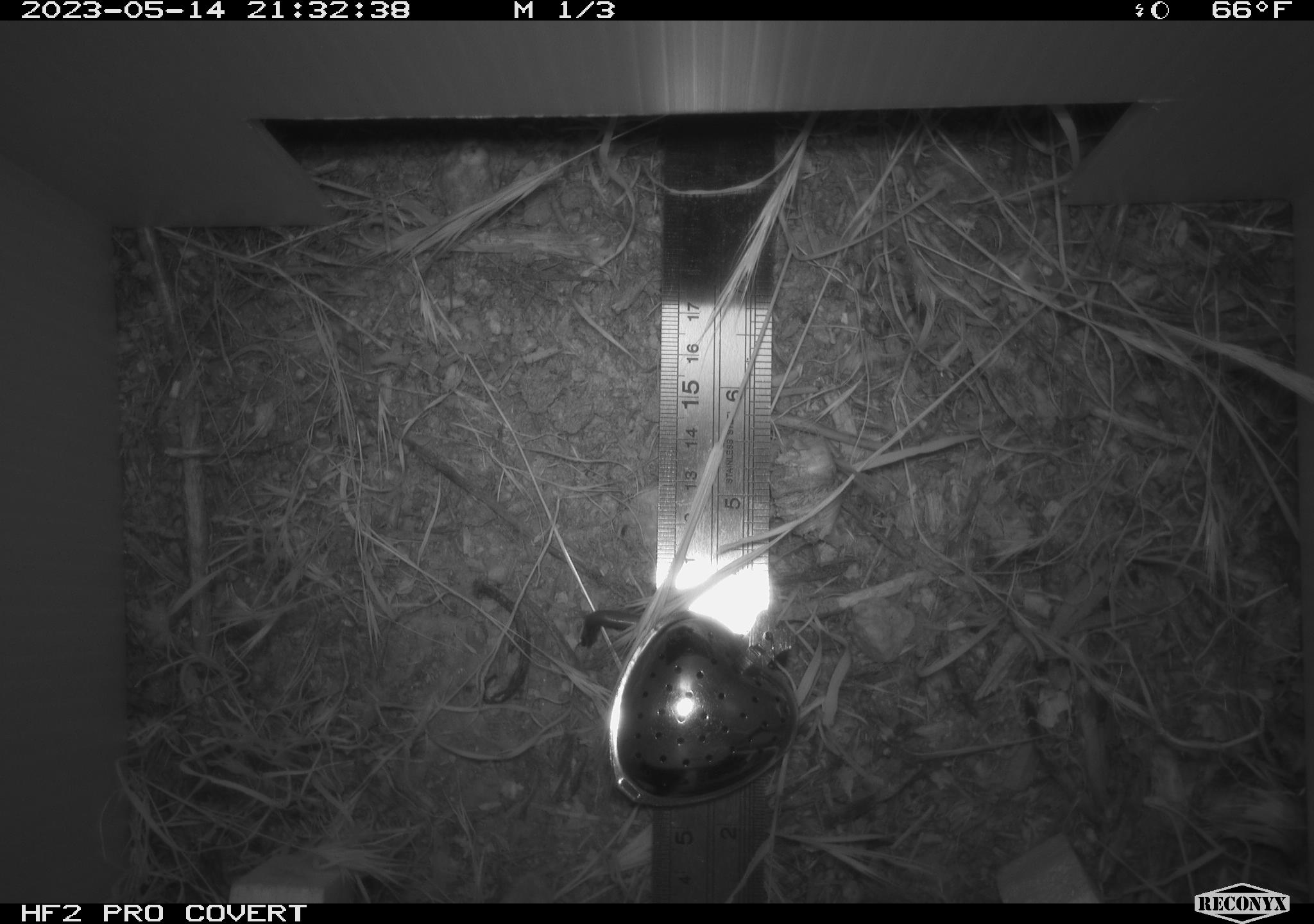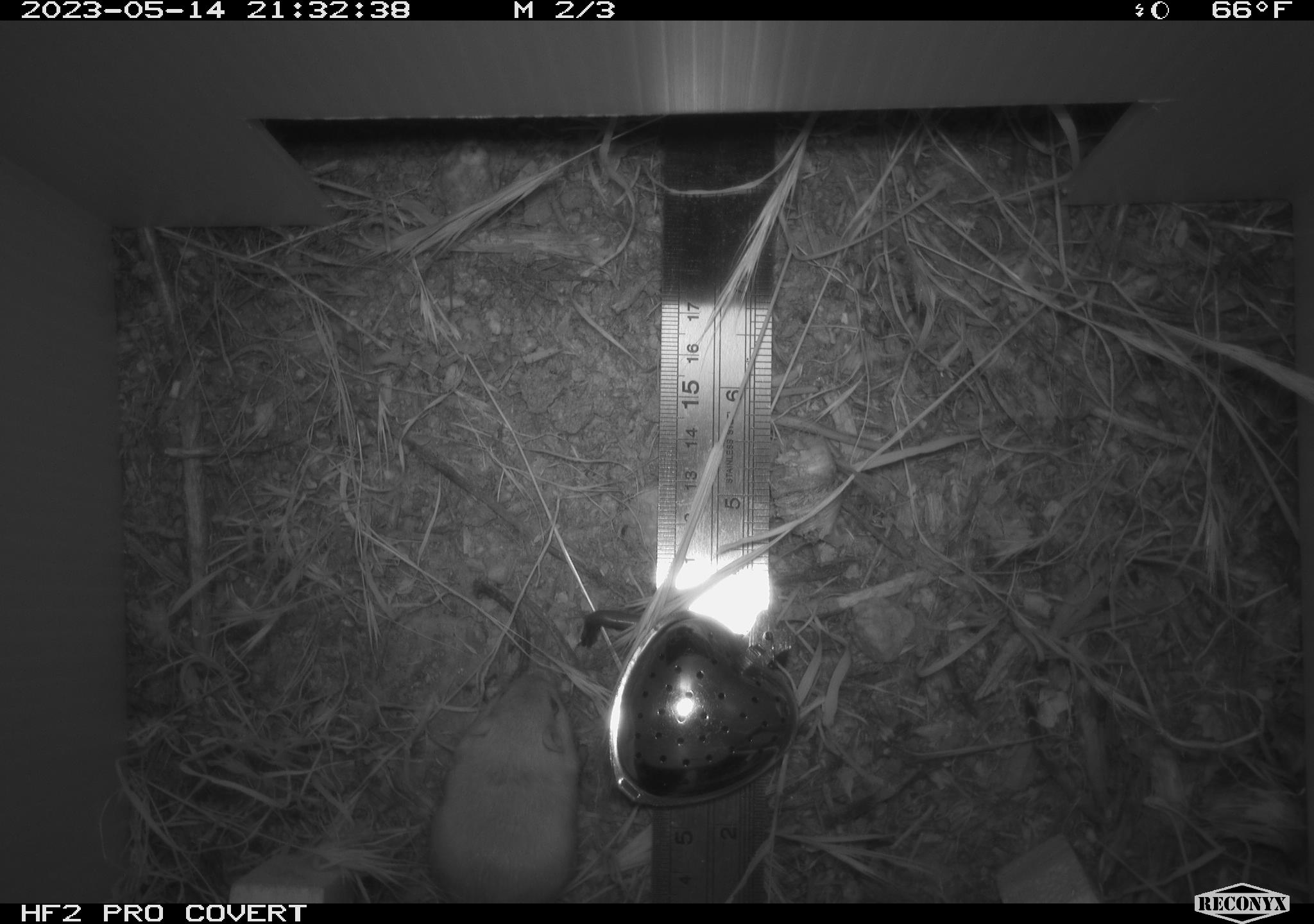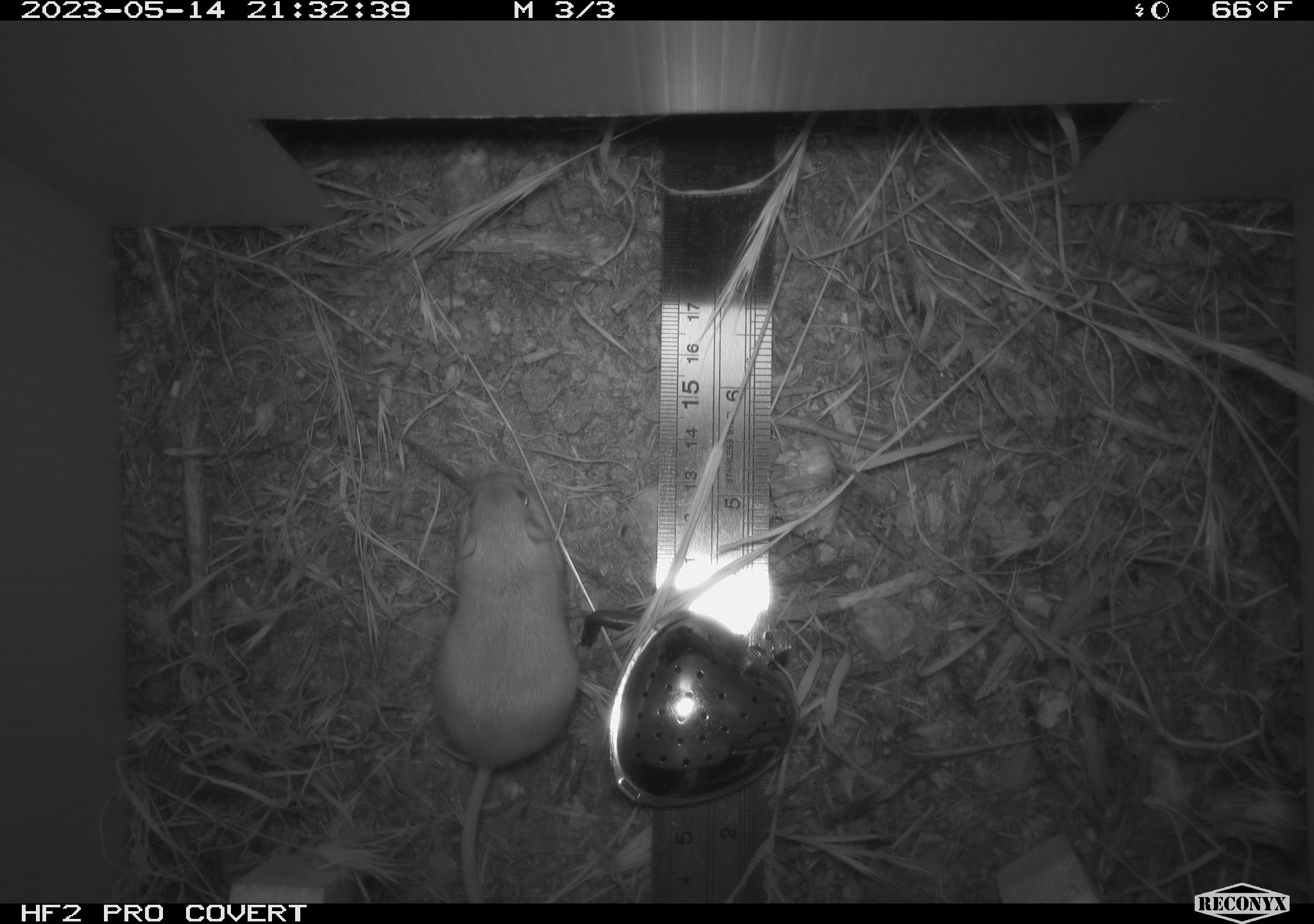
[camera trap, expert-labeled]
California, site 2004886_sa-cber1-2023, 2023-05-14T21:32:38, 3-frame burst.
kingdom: Animalia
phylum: Chordata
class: Mammalia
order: Rodentia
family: Heteromyidae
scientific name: Heteromyidae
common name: kangaroo rats and pocket mice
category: heteromyidae family